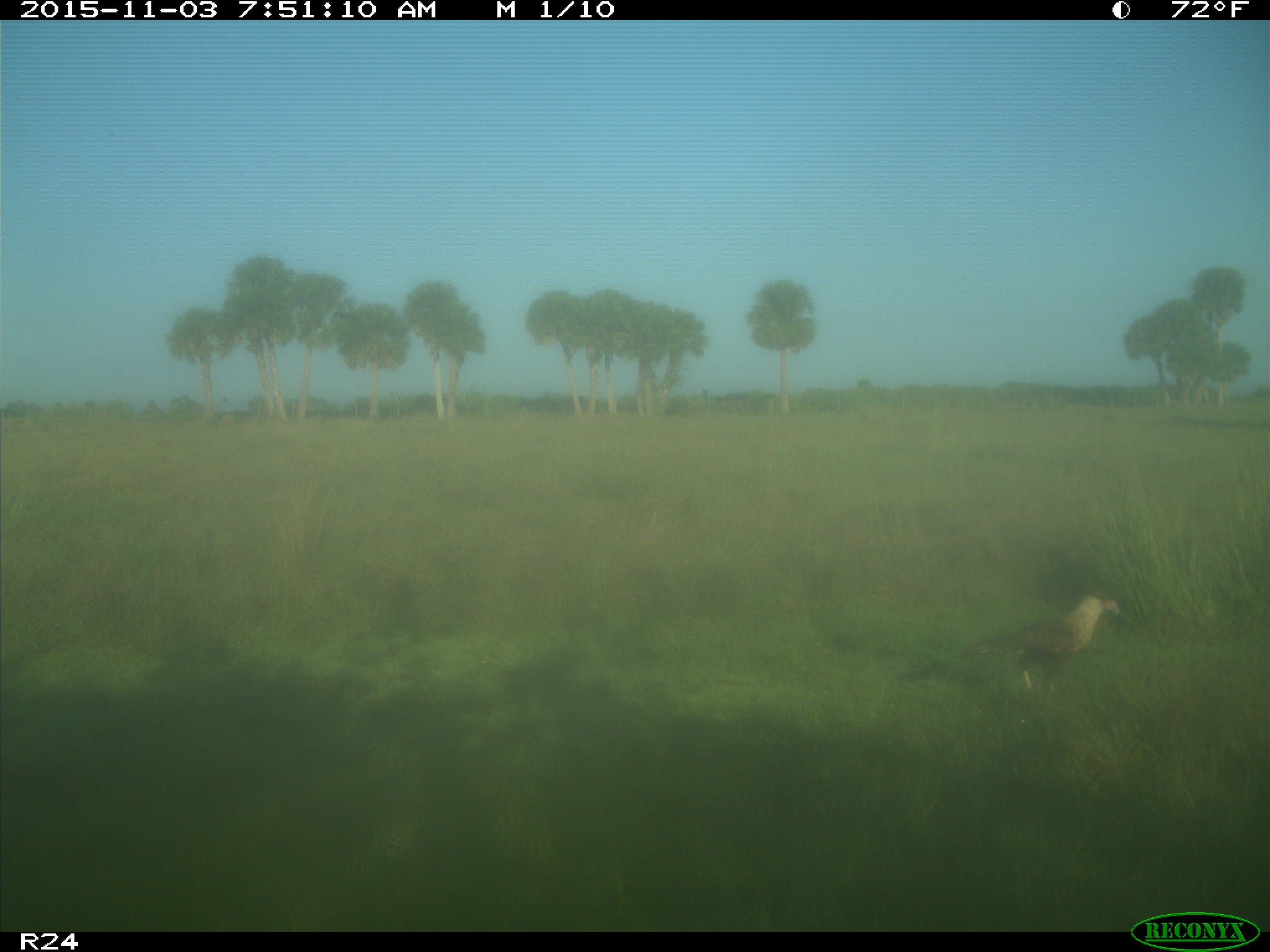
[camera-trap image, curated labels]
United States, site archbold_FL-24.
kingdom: Animalia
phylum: Chordata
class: Aves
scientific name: Aves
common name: birds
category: unidentified bird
Unidentified bird (birds) (Aves).